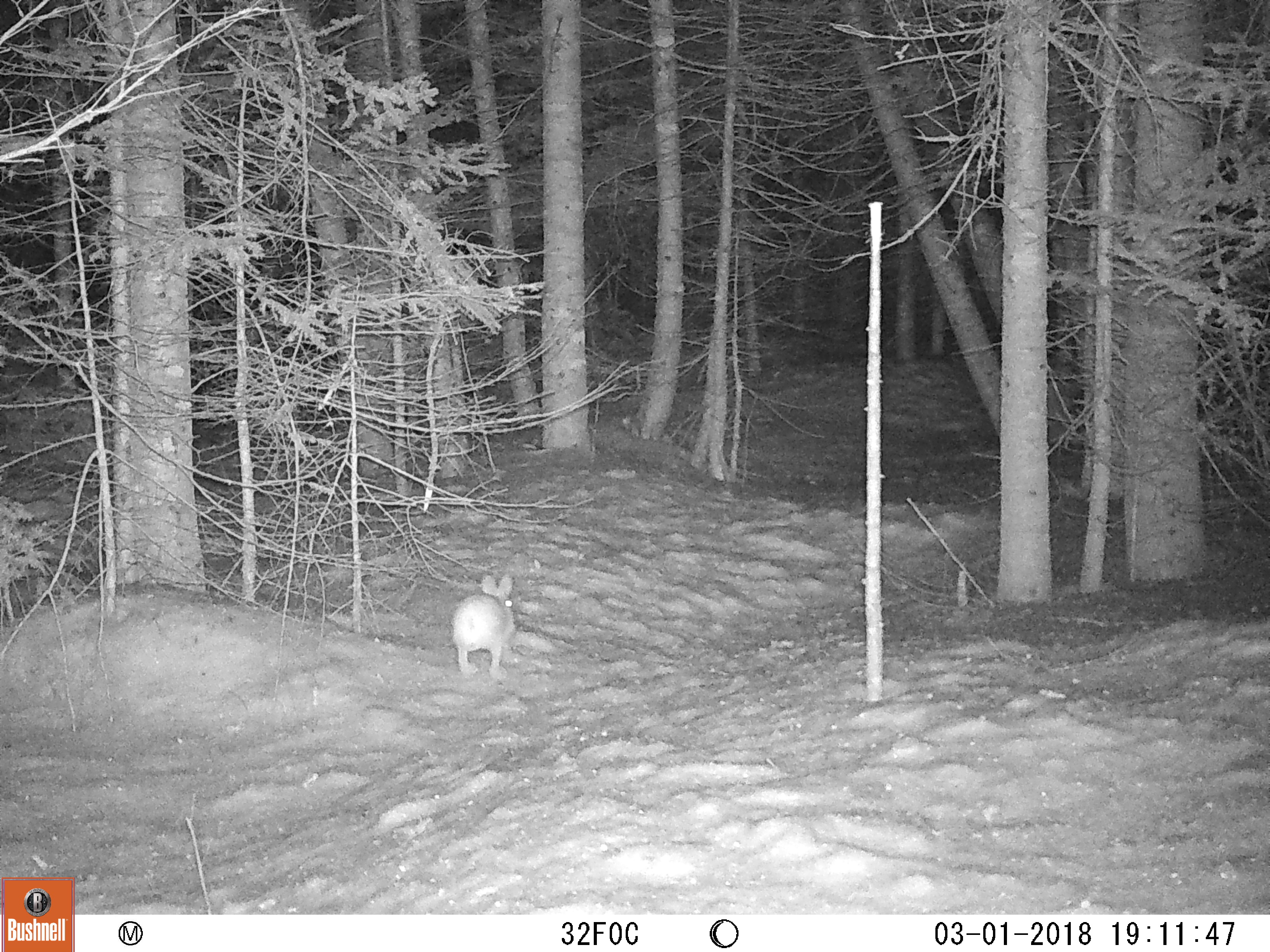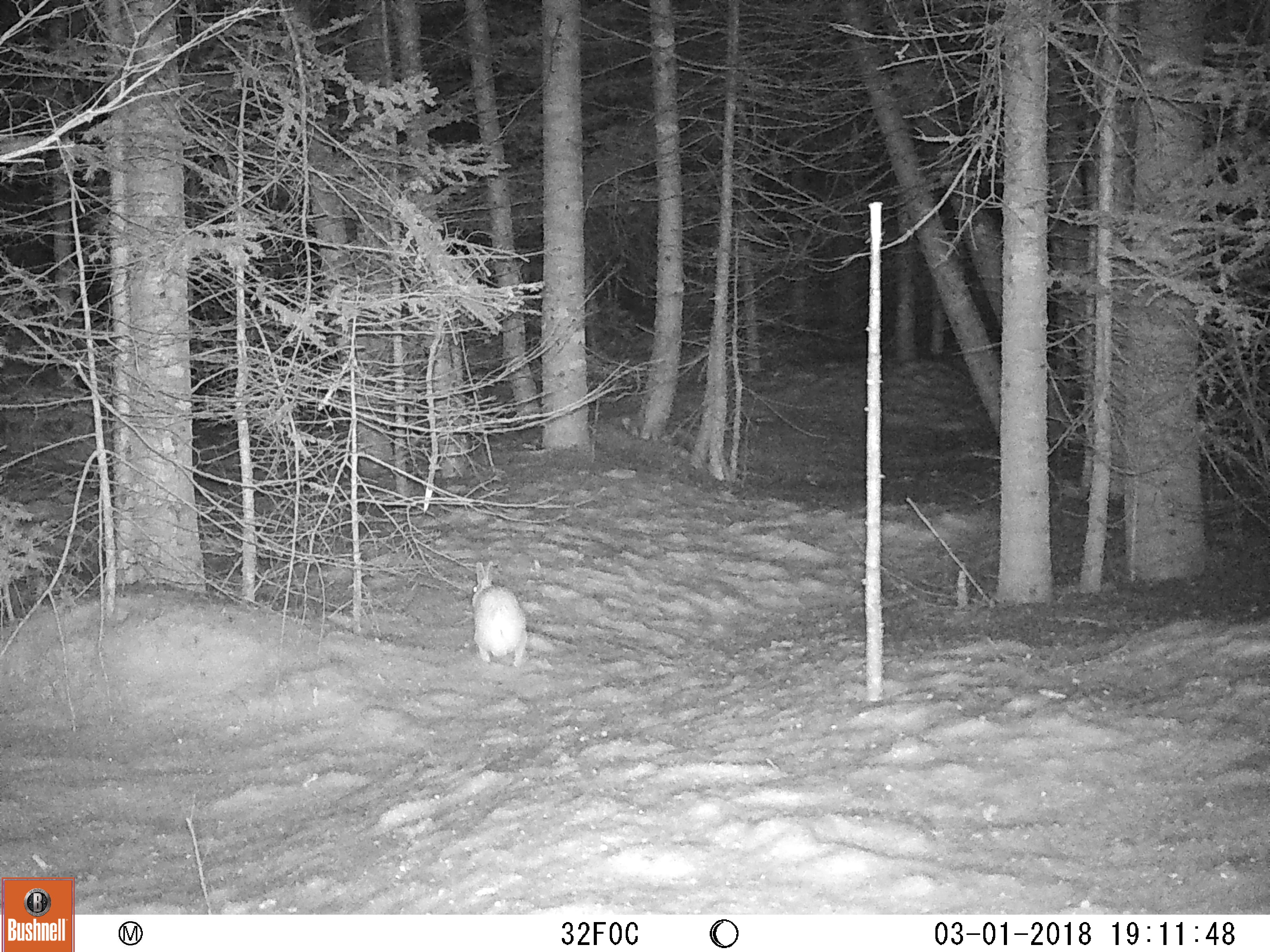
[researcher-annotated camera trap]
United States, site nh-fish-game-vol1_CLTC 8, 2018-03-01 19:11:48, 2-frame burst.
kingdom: Animalia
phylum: Chordata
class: Mammalia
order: Lagomorpha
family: Leporidae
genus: Lepus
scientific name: Lepus americanus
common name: snowshoe hare